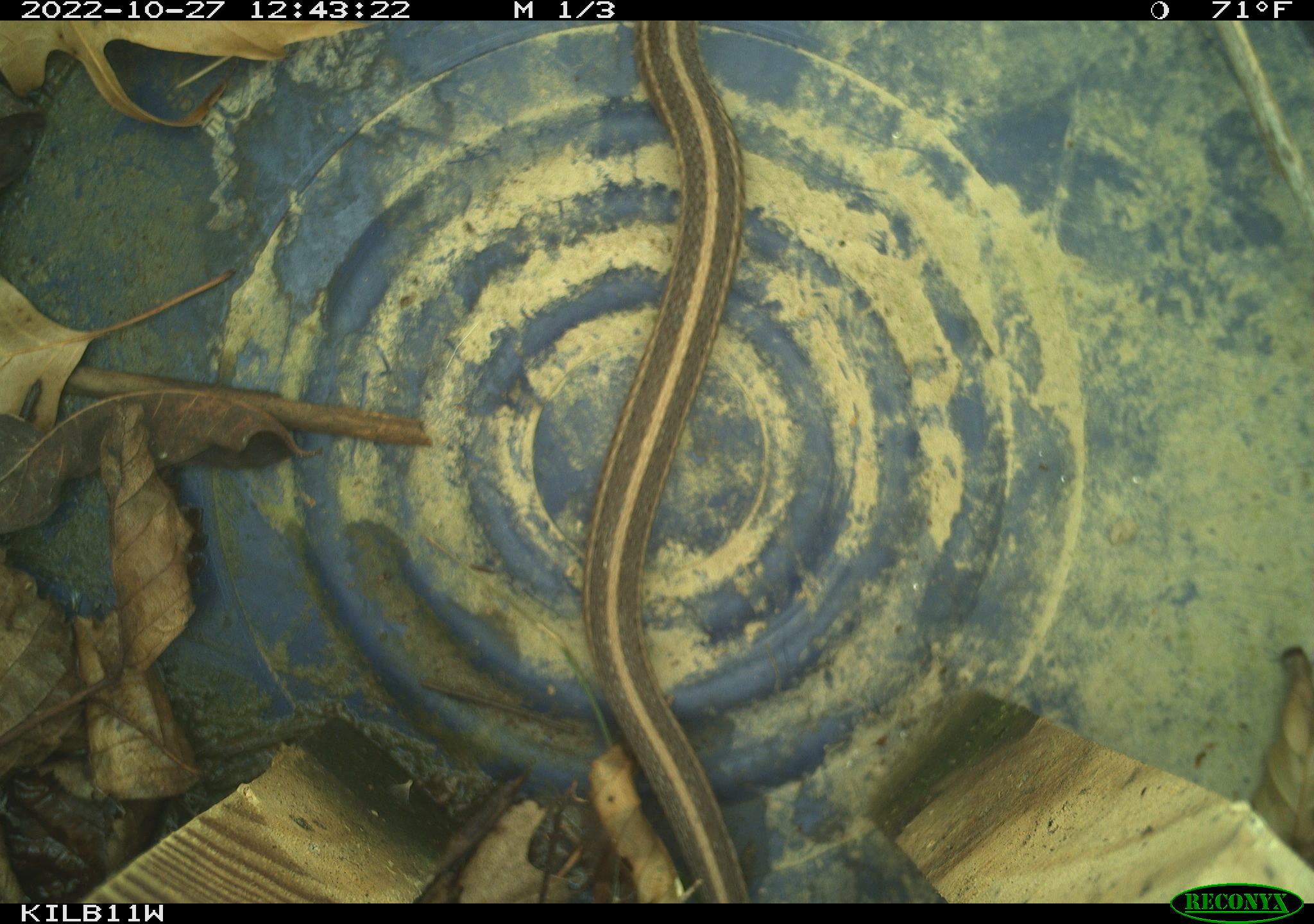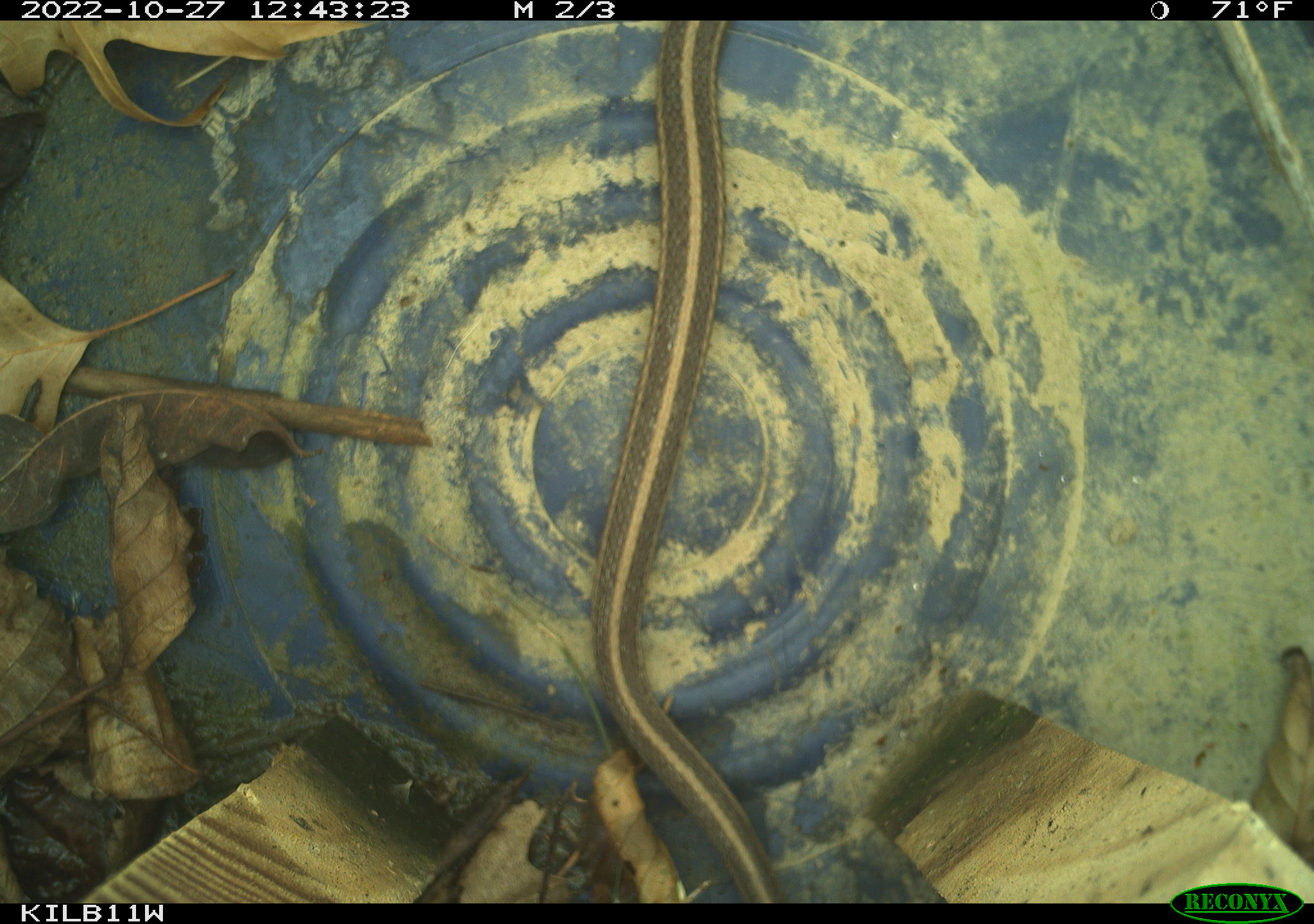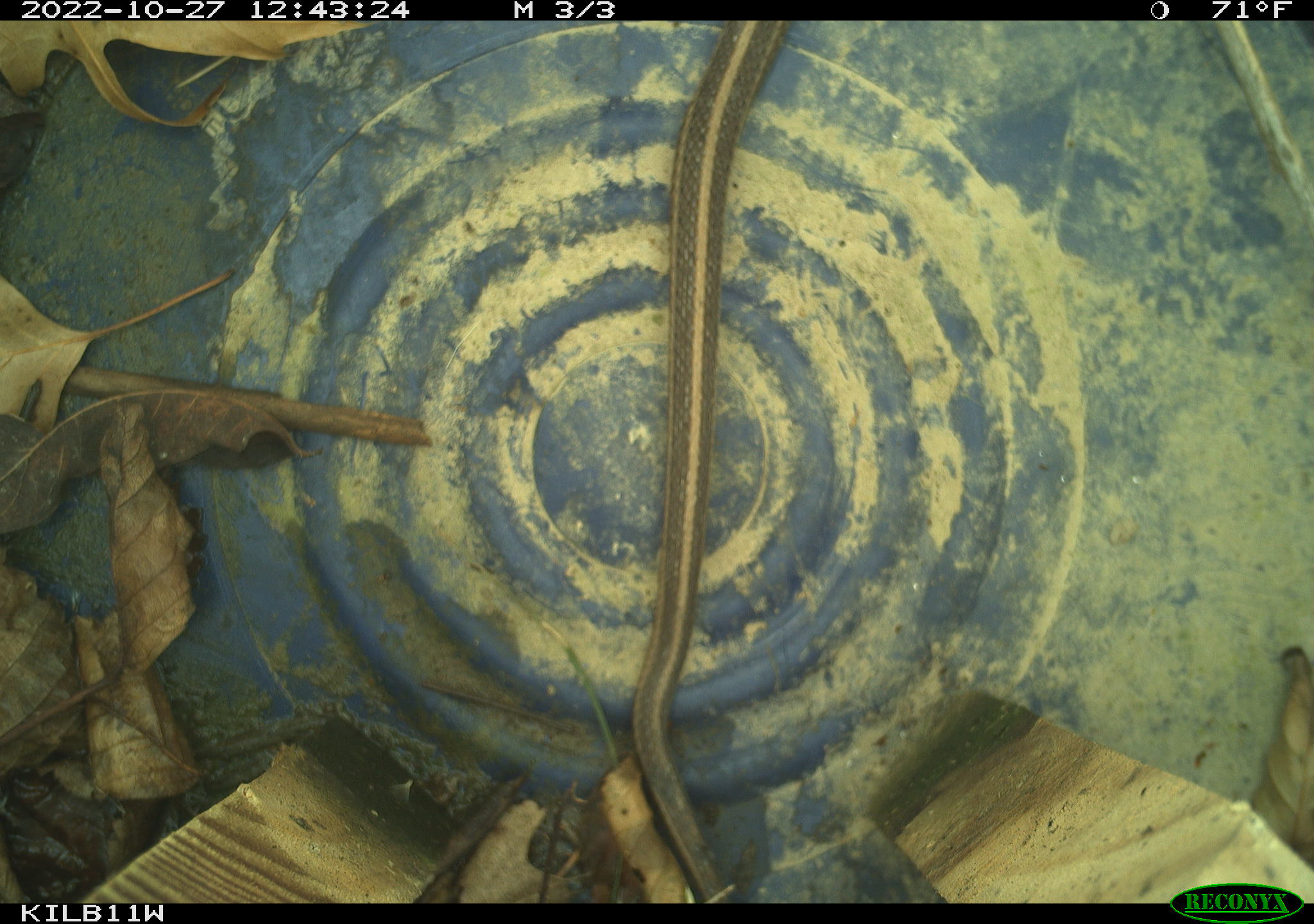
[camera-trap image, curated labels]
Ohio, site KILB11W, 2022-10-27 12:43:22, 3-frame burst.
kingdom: Animalia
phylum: Chordata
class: Reptilia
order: Squamata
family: Colubridae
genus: Thamnophis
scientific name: Thamnophis sirtalis sirtalis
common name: eastern gartersnake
Eastern gartersnake (Thamnophis sirtalis sirtalis).